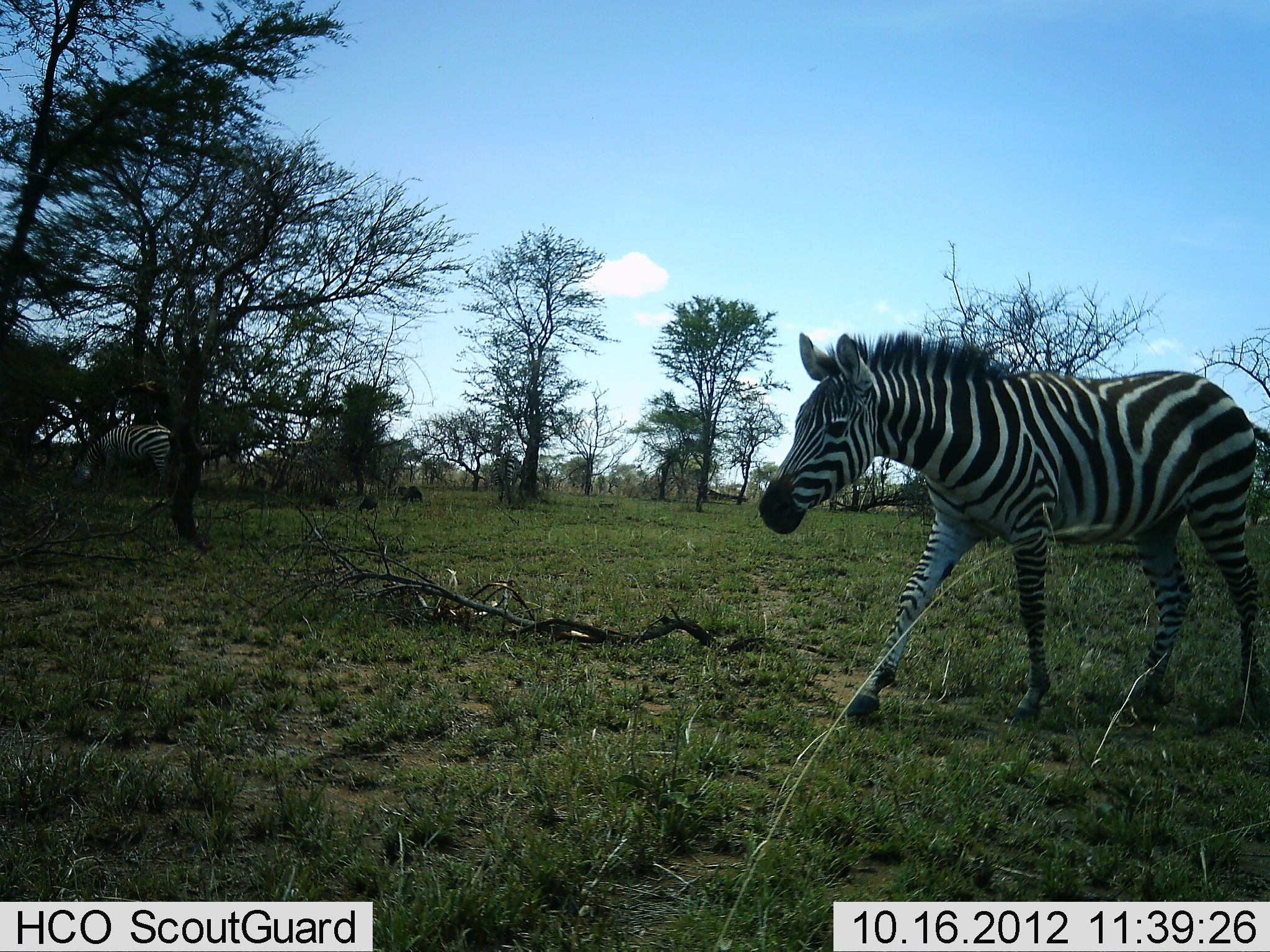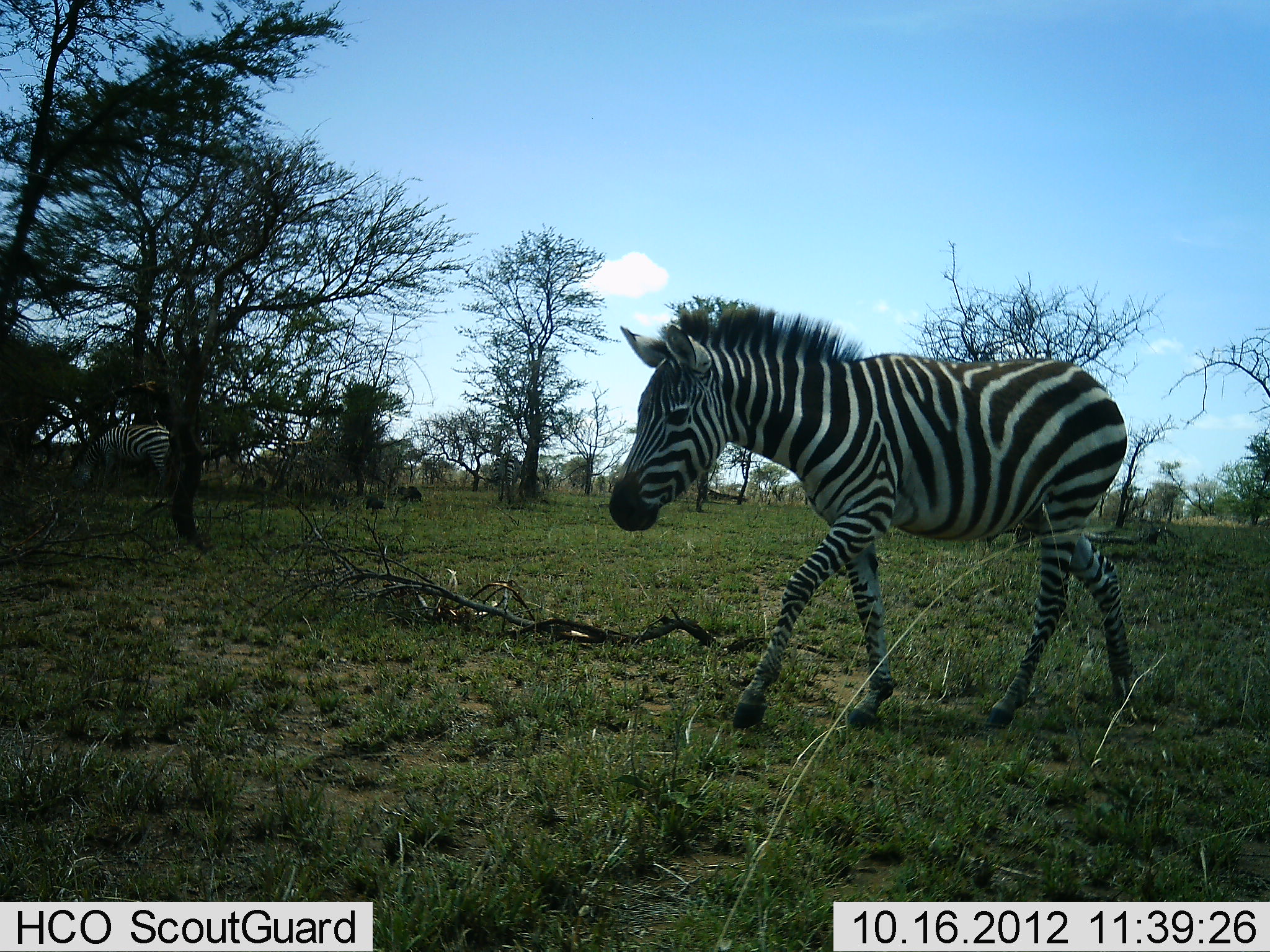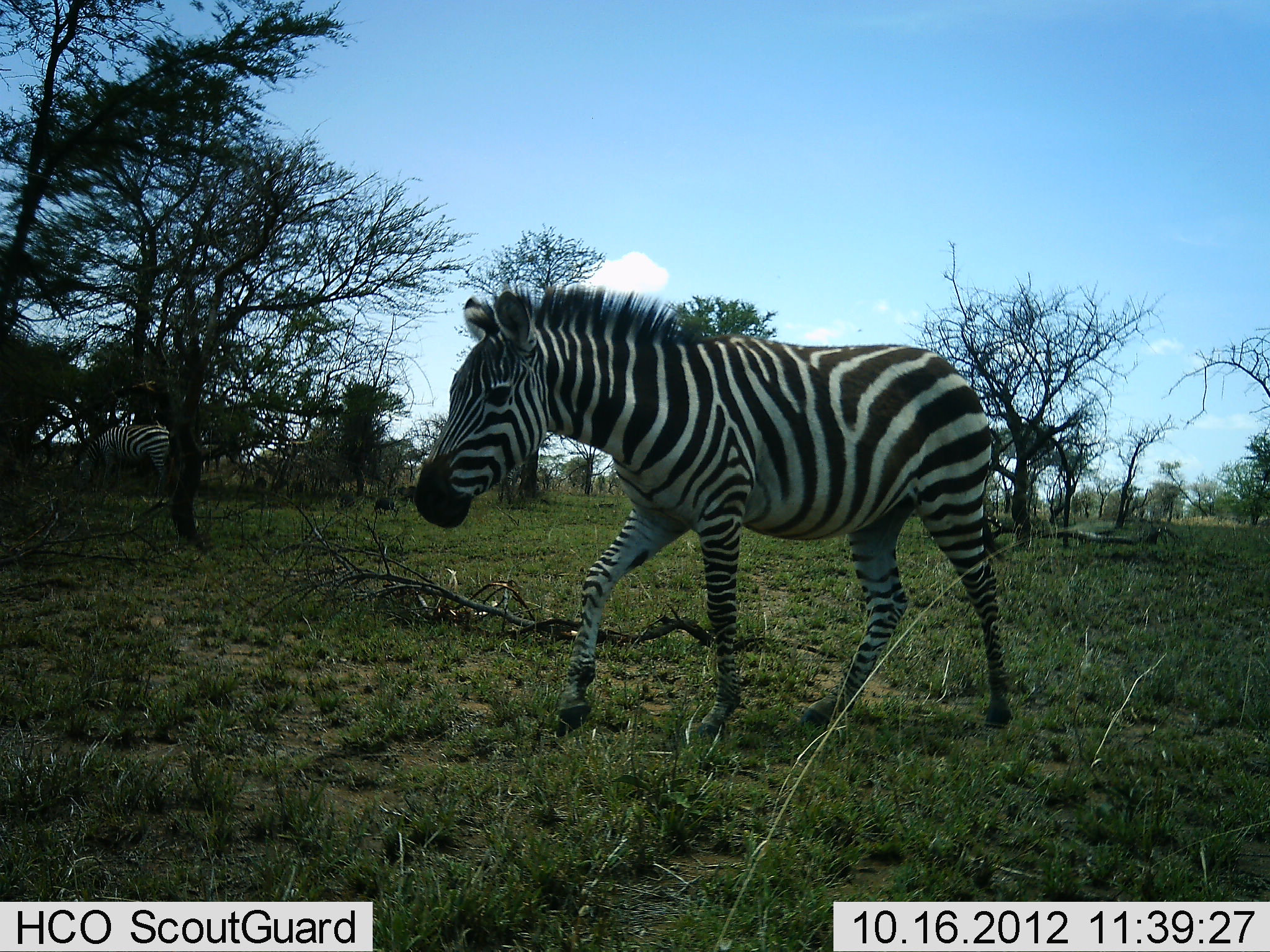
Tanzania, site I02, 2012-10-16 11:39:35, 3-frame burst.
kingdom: Animalia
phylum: Chordata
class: Mammalia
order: Perissodactyla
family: Equidae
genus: Equus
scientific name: Equus quagga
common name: plains zebra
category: zebra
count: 2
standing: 35%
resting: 0%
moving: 88%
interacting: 0%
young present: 6%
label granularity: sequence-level